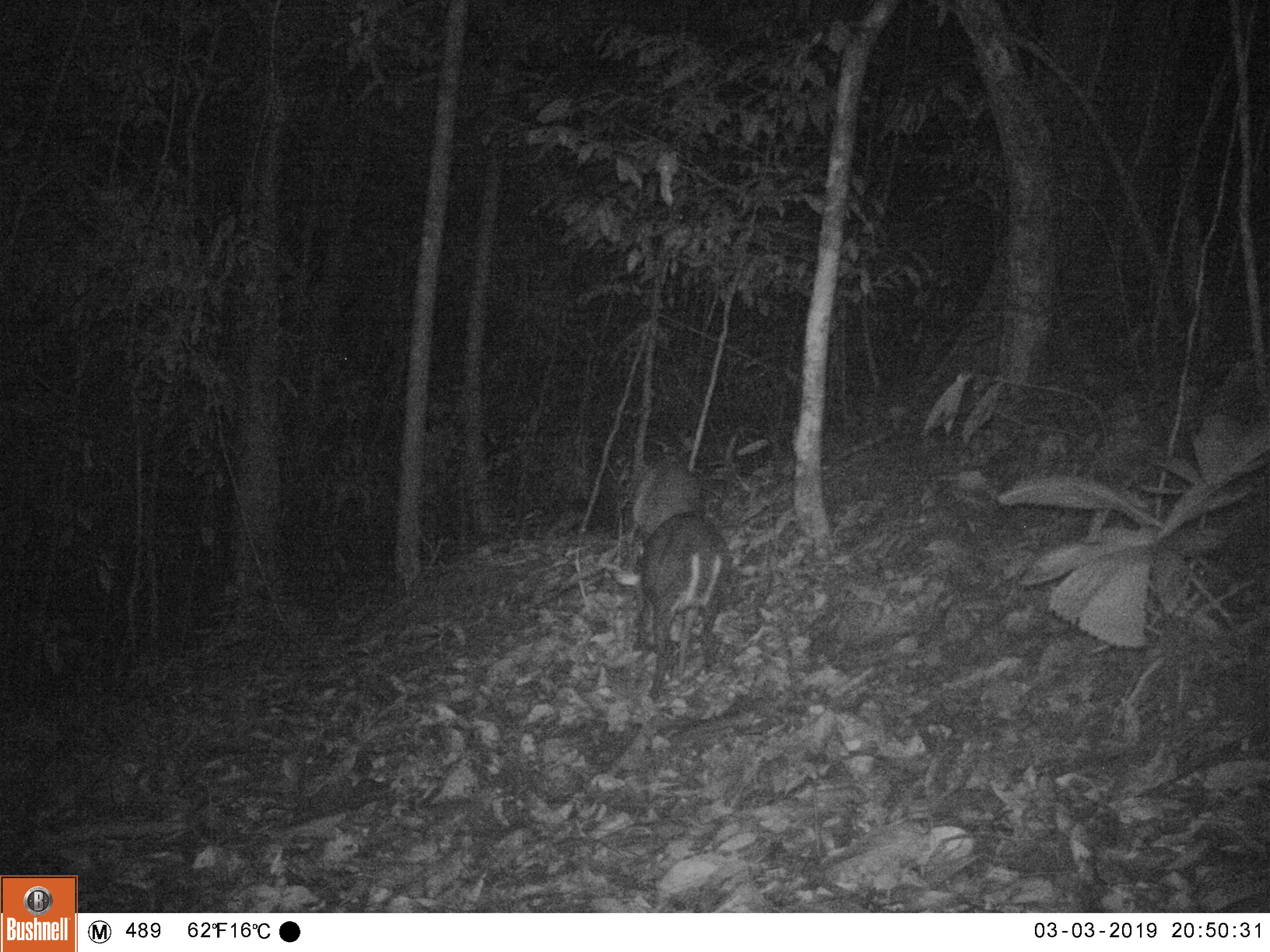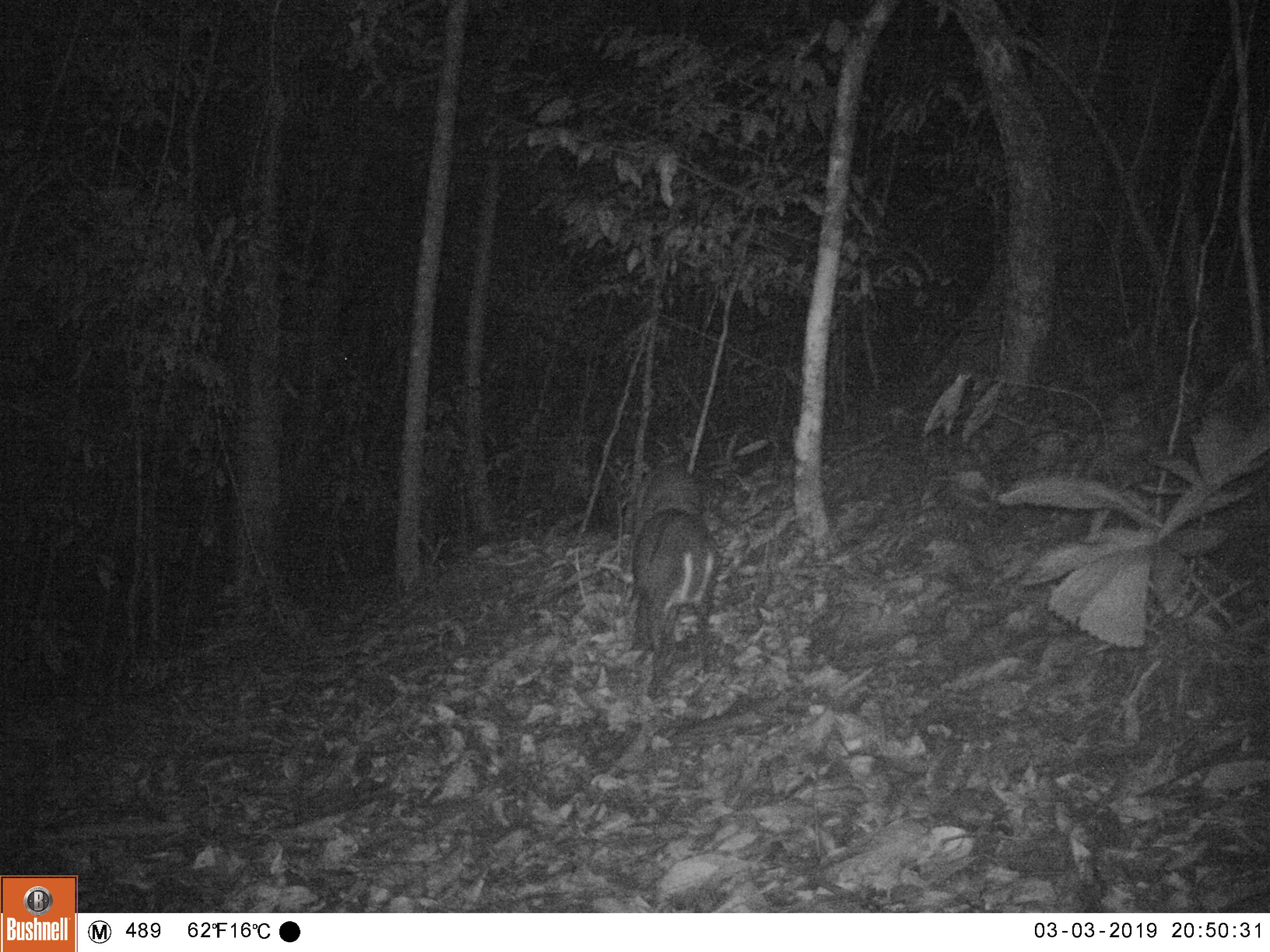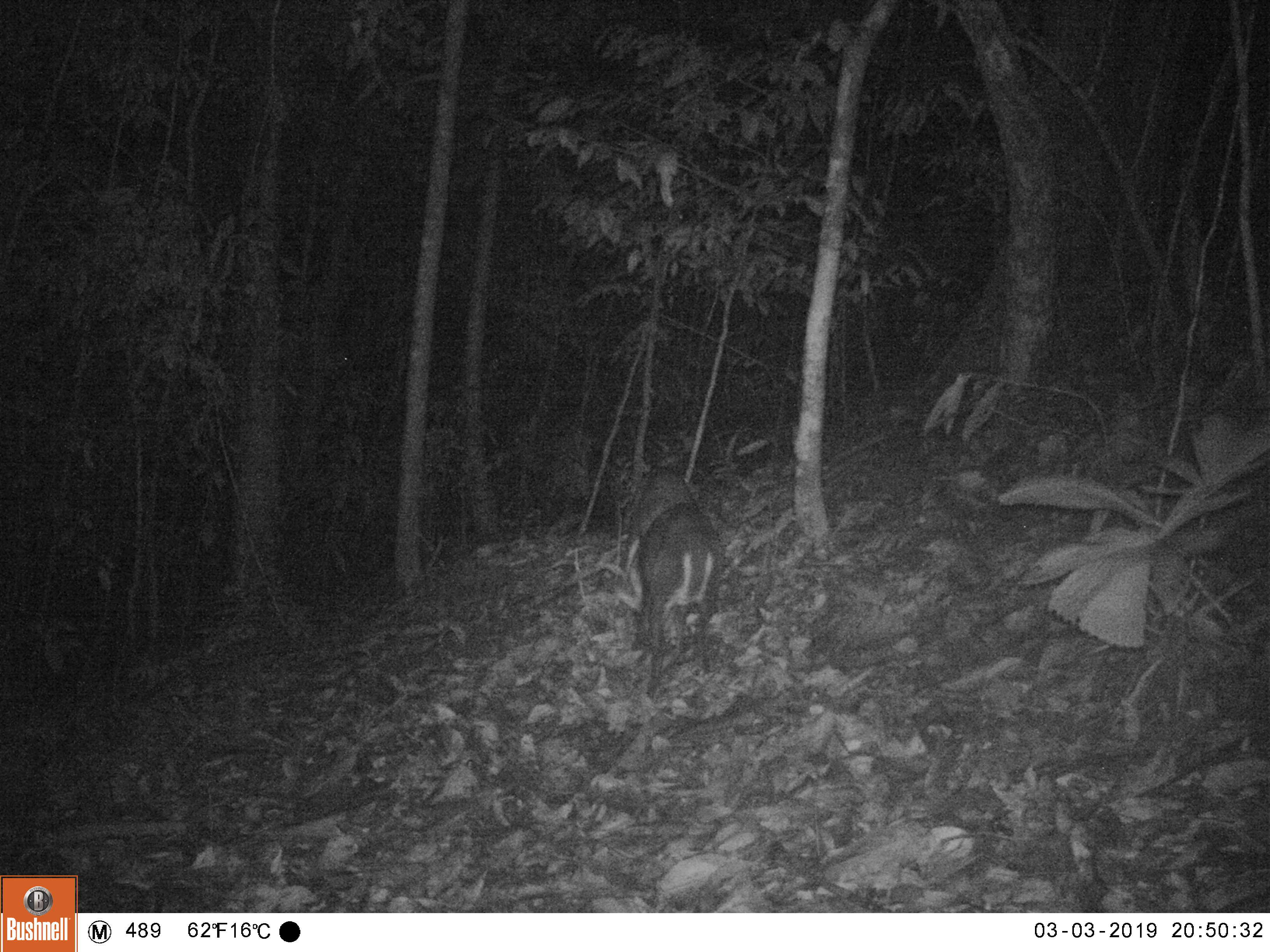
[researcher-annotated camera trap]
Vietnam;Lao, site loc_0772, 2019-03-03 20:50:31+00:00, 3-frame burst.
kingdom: Animalia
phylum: Chordata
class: Mammalia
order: Artiodactyla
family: Cervidae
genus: Muntiacus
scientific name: Muntiacus rooseveltorum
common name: roosevelt's muntjac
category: roosevelts muntjac group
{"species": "roosevelts muntjac group (roosevelt's muntjac) (Muntiacus rooseveltorum)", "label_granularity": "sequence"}